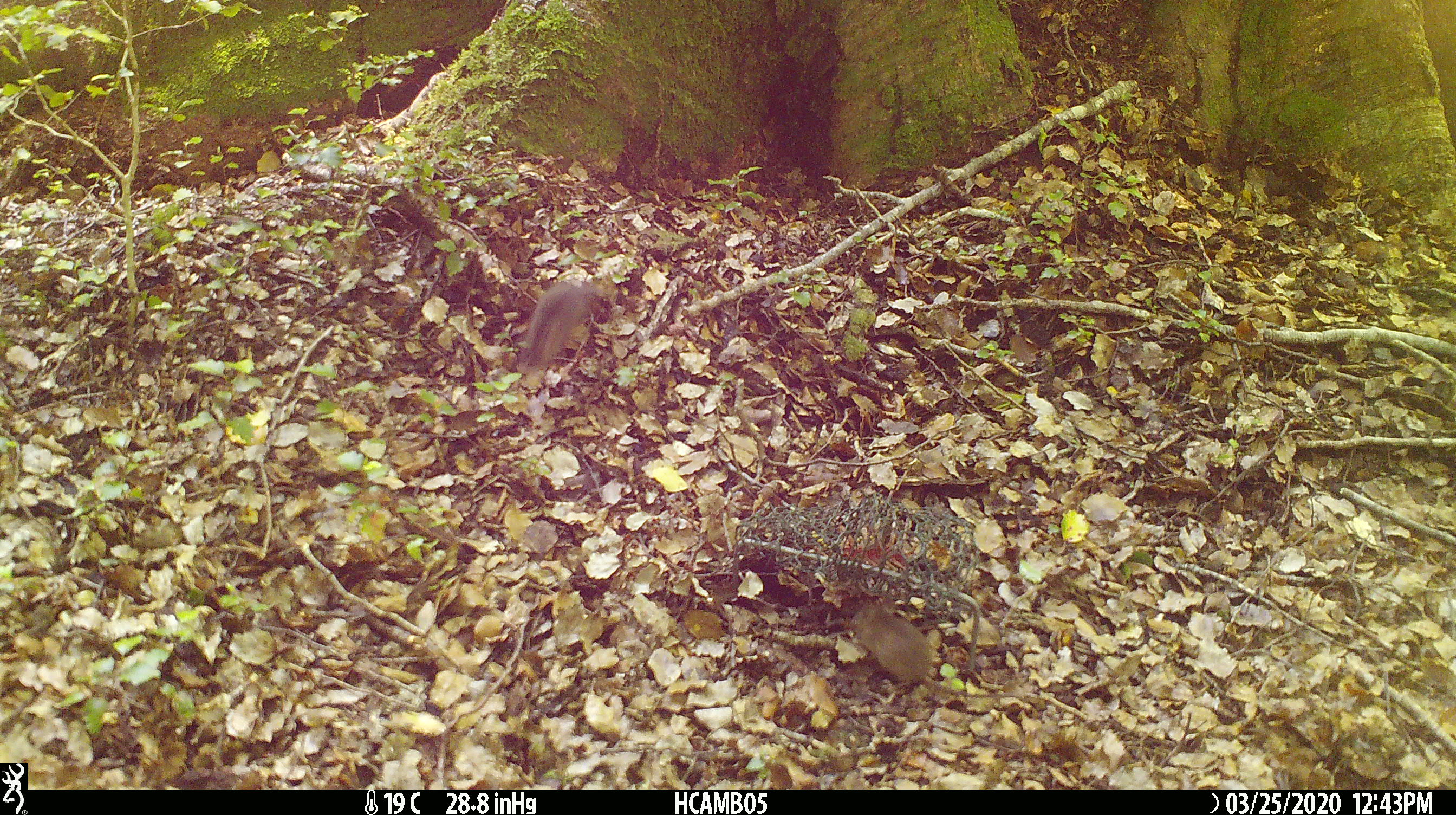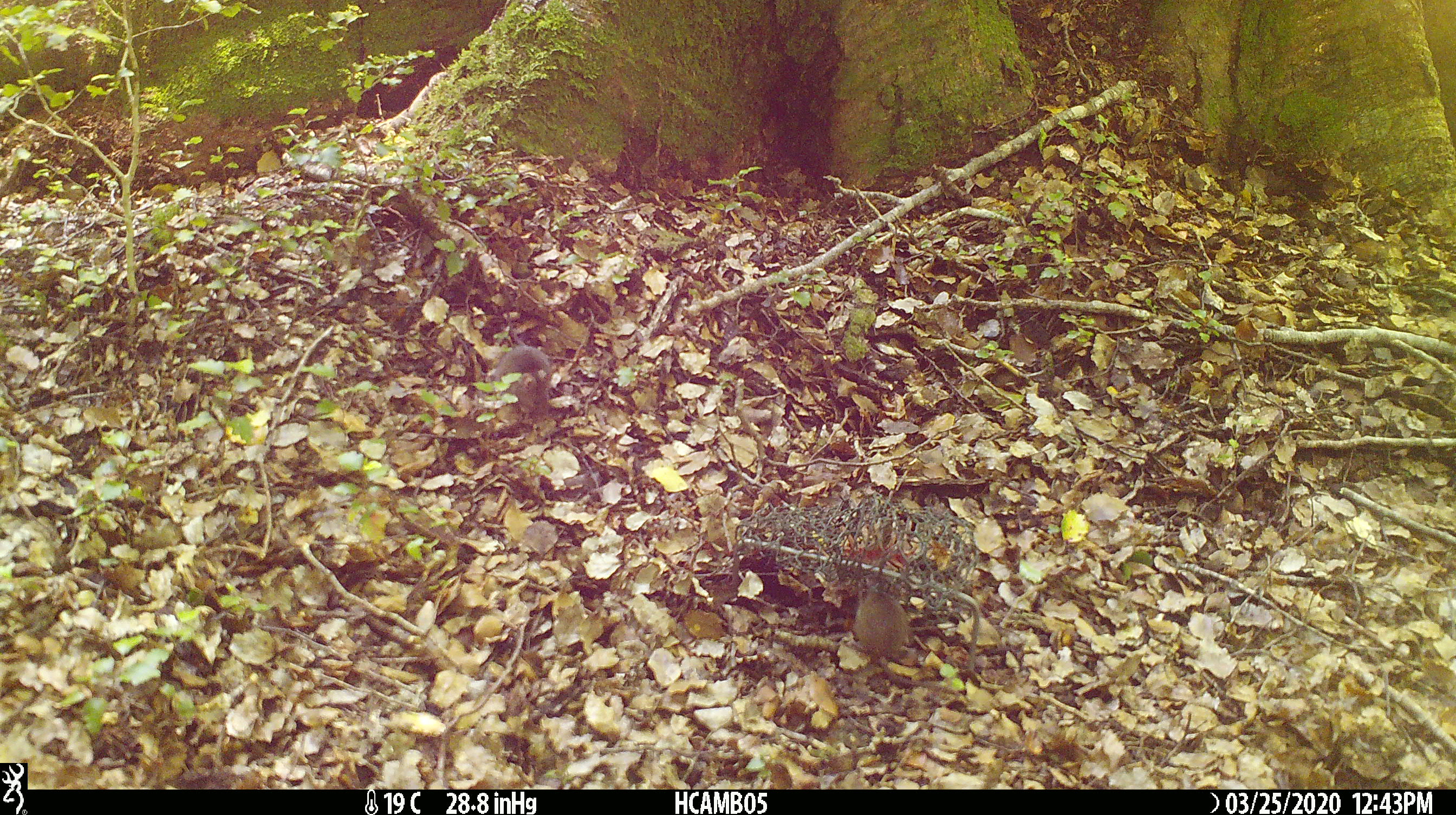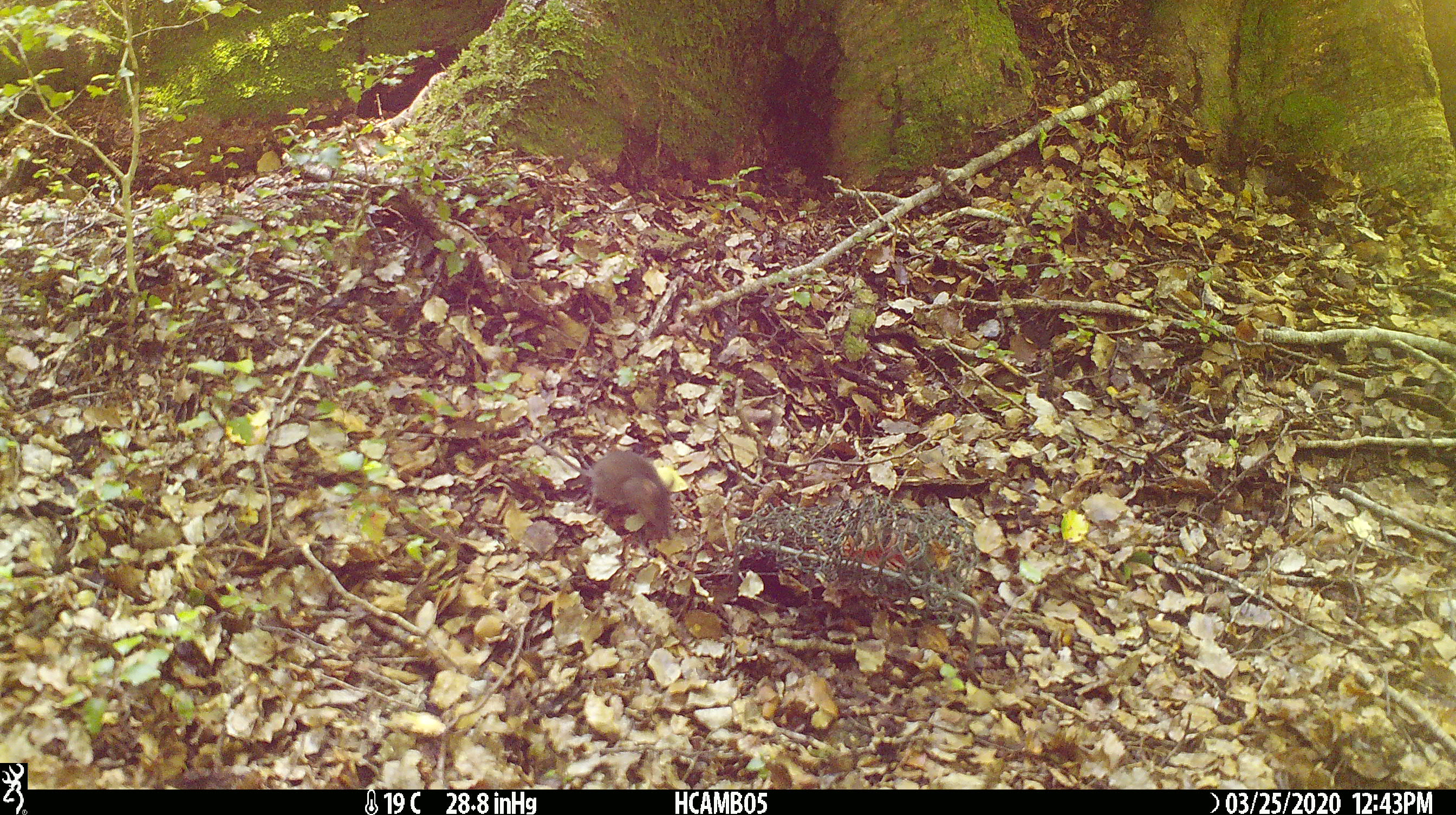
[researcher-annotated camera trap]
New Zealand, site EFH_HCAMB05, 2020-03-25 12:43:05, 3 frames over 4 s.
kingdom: Animalia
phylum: Chordata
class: Mammalia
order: Rodentia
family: Muridae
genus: Mus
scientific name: Mus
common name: mouse